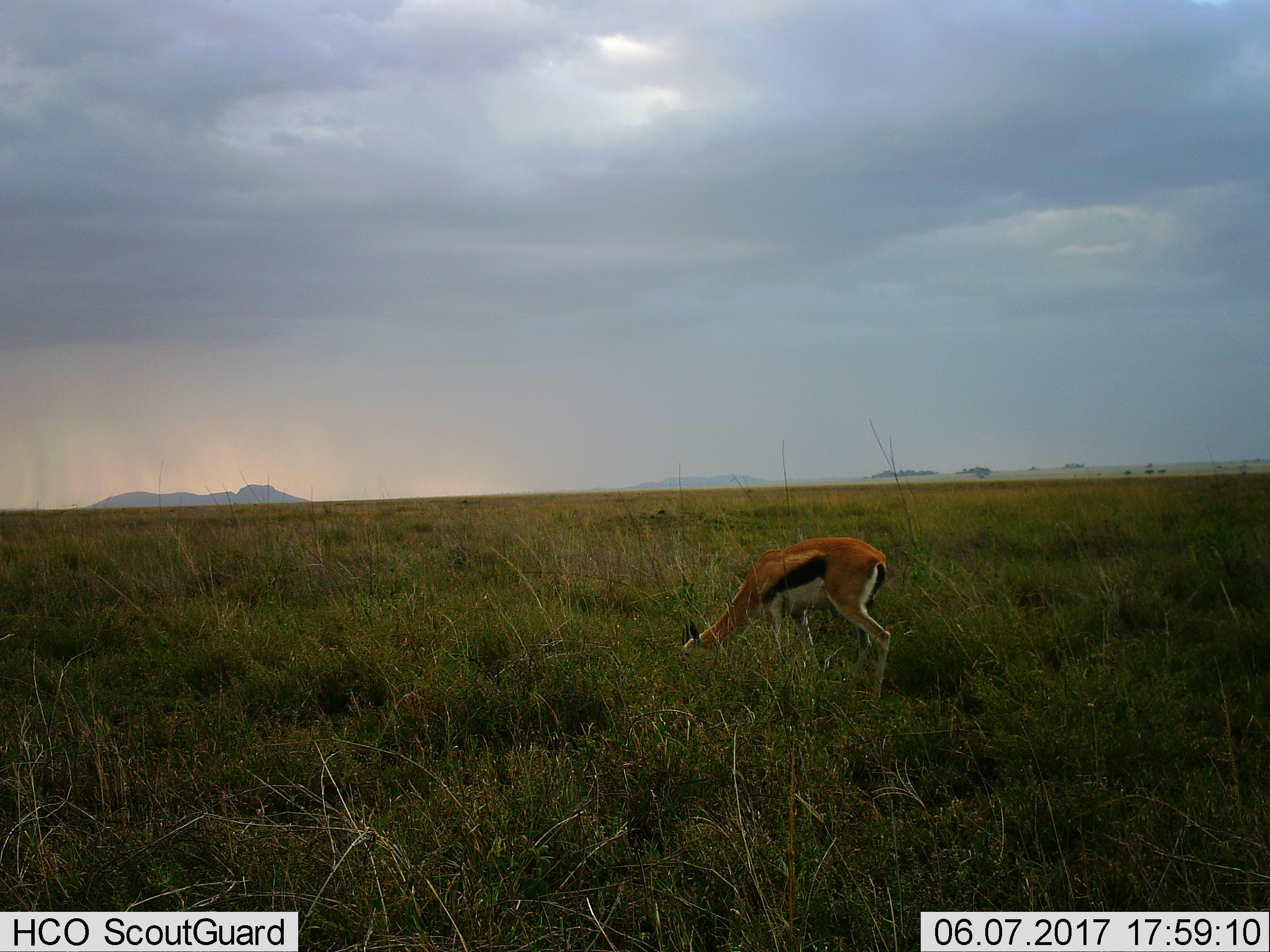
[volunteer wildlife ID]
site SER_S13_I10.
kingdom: Animalia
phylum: Chordata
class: Mammalia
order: Artiodactyla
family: Bovidae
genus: Eudorcas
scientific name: Eudorcas thomsonii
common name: thomson's gazelle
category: gazellethomsons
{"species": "gazellethomsons (thomson's gazelle) (Eudorcas thomsonii)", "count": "1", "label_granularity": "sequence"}